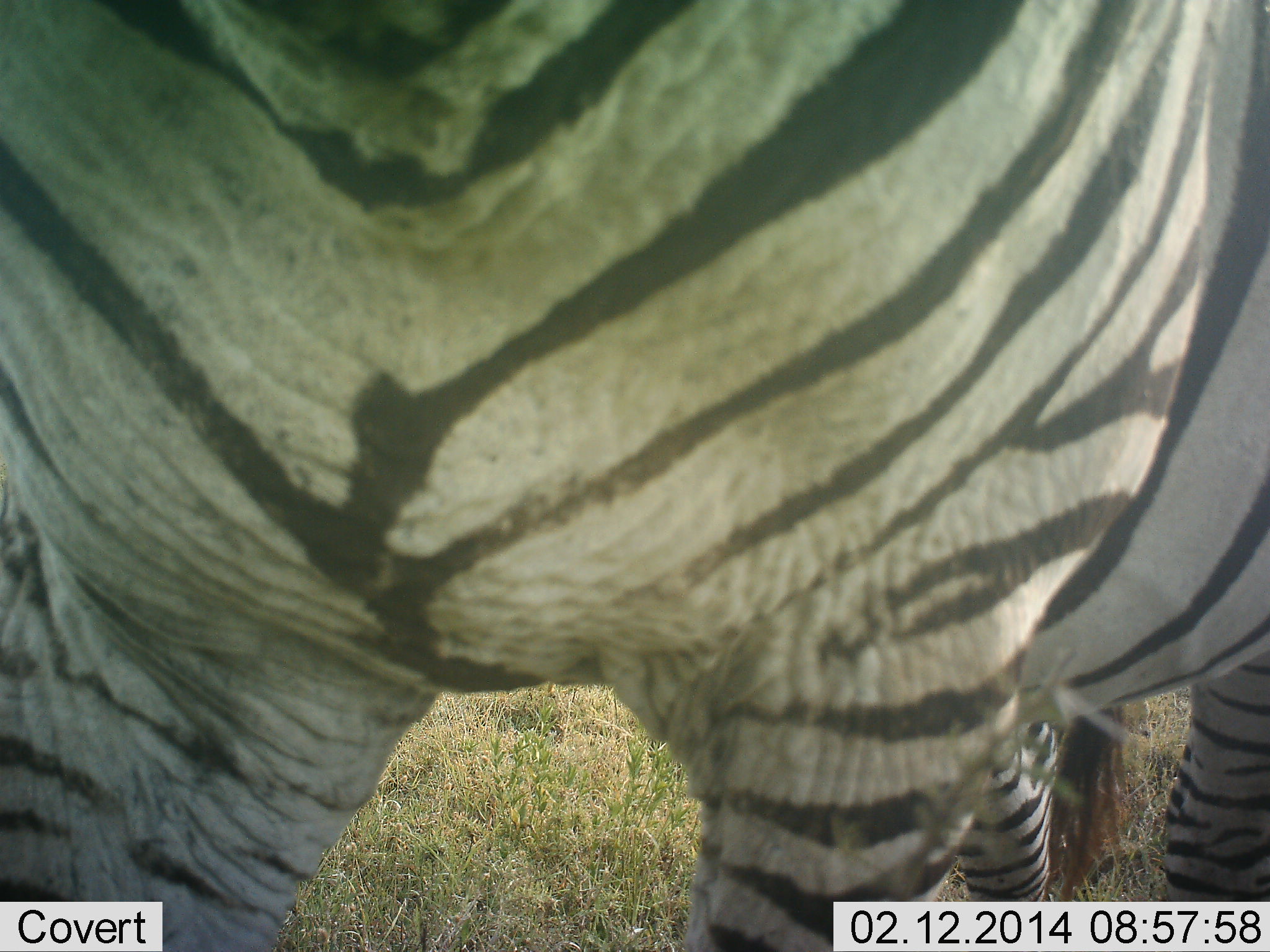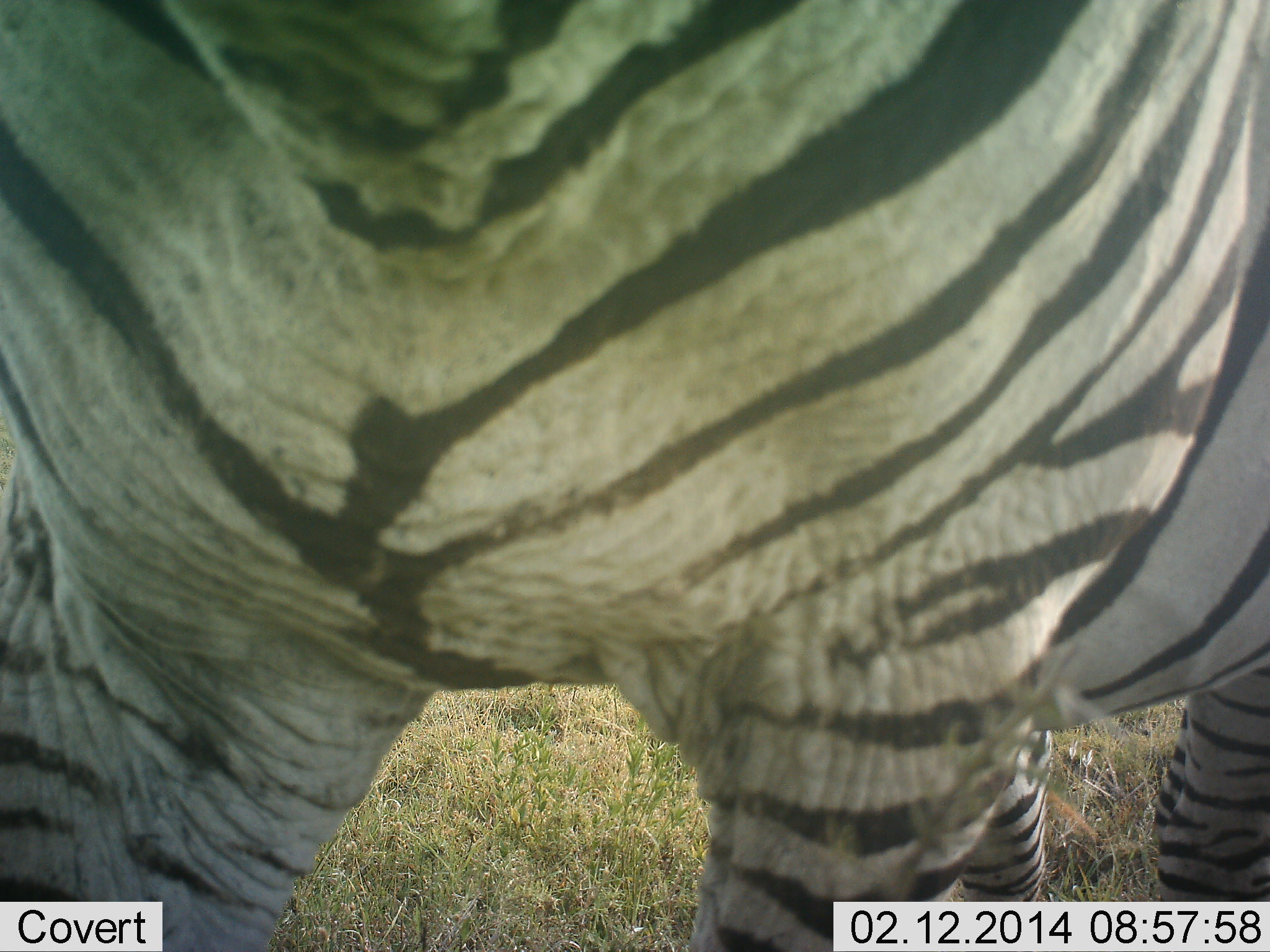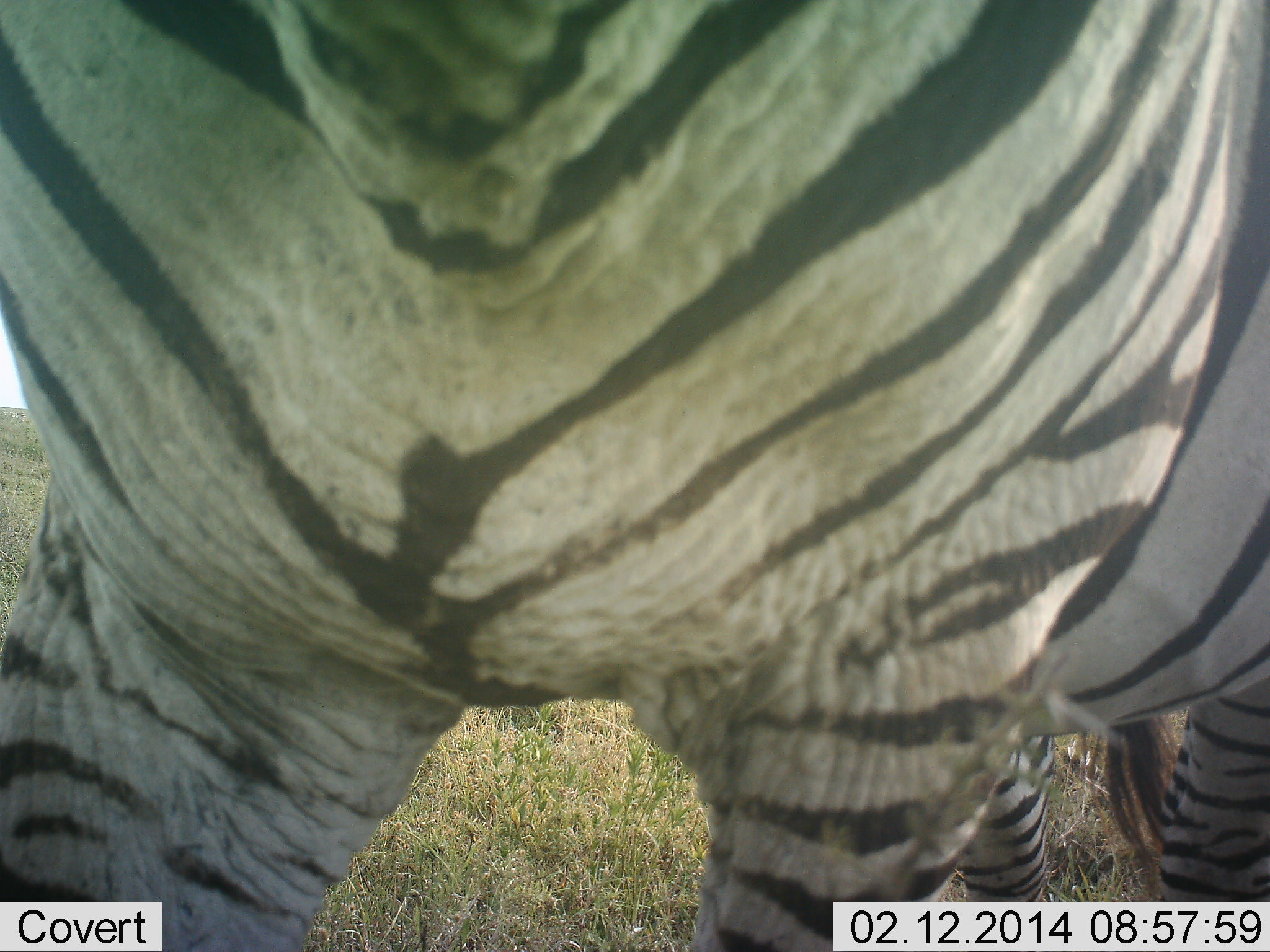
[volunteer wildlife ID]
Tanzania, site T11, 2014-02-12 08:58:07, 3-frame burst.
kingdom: Animalia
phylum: Chordata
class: Mammalia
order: Perissodactyla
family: Equidae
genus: Equus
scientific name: Equus quagga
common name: plains zebra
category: zebra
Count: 1.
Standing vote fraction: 80%.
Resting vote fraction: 0%.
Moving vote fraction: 20%.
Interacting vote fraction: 0%.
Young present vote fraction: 0%.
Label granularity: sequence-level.